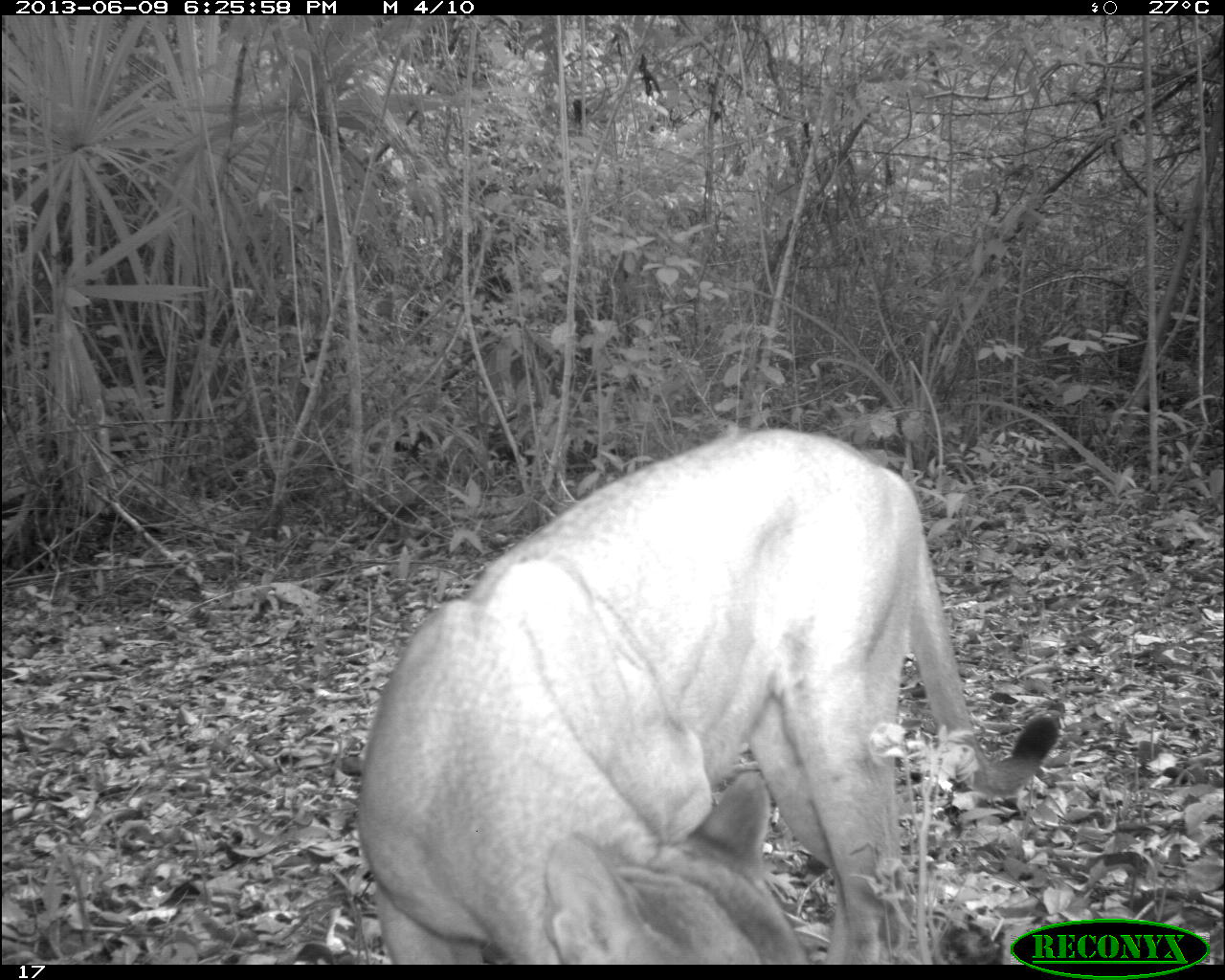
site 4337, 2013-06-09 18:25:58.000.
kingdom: Animalia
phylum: Chordata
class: Mammalia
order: Carnivora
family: Felidae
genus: Puma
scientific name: Puma concolor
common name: mountain lion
Puma concolor (mountain lion), count 1, sex male.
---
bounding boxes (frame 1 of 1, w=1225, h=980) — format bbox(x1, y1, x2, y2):
puma concolor: bbox(349, 419, 1061, 959)